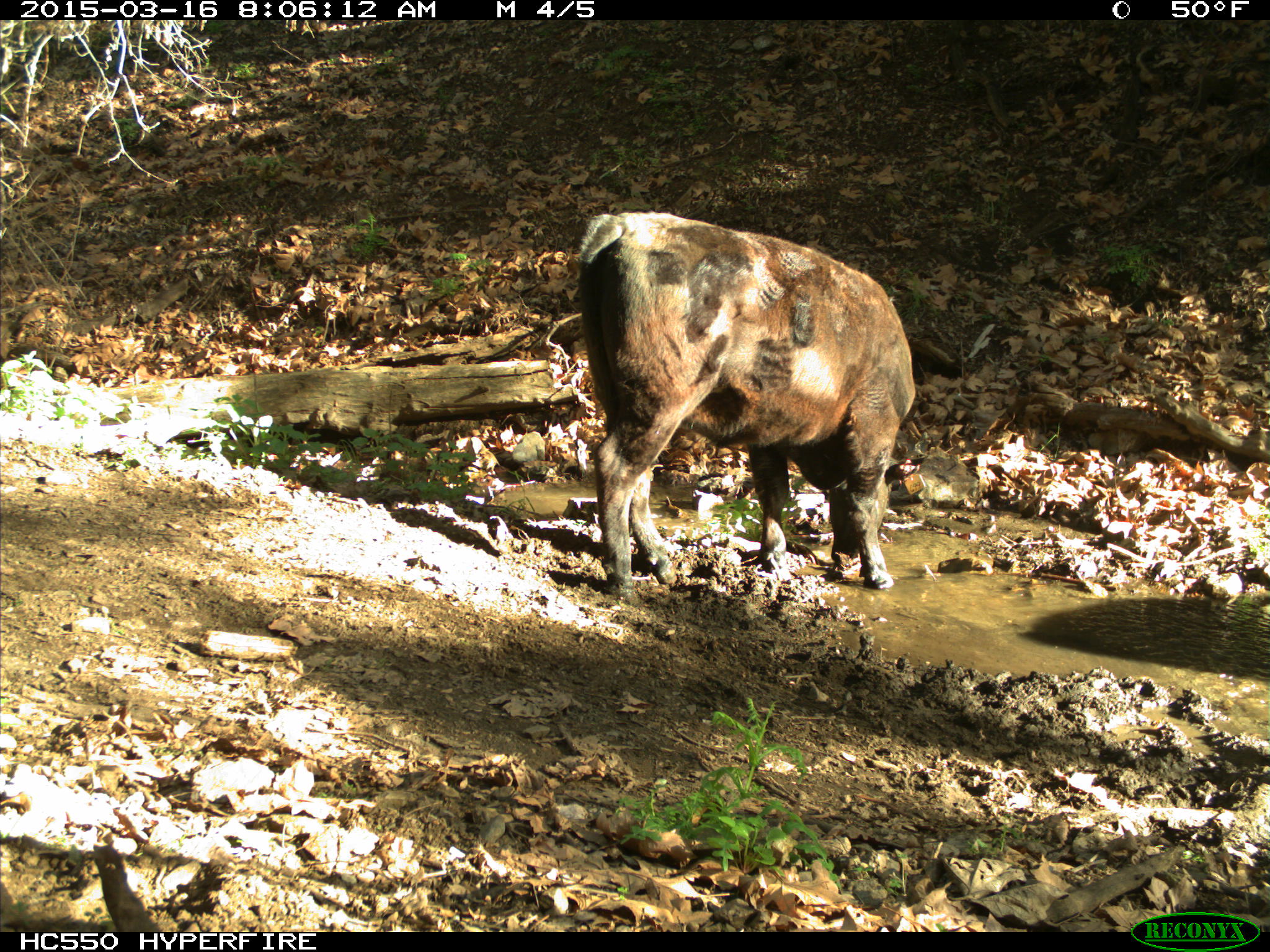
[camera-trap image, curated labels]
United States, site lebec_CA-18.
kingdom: Animalia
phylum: Chordata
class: Mammalia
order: Artiodactyla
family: Bovidae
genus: Bos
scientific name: Bos taurus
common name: domestic cow